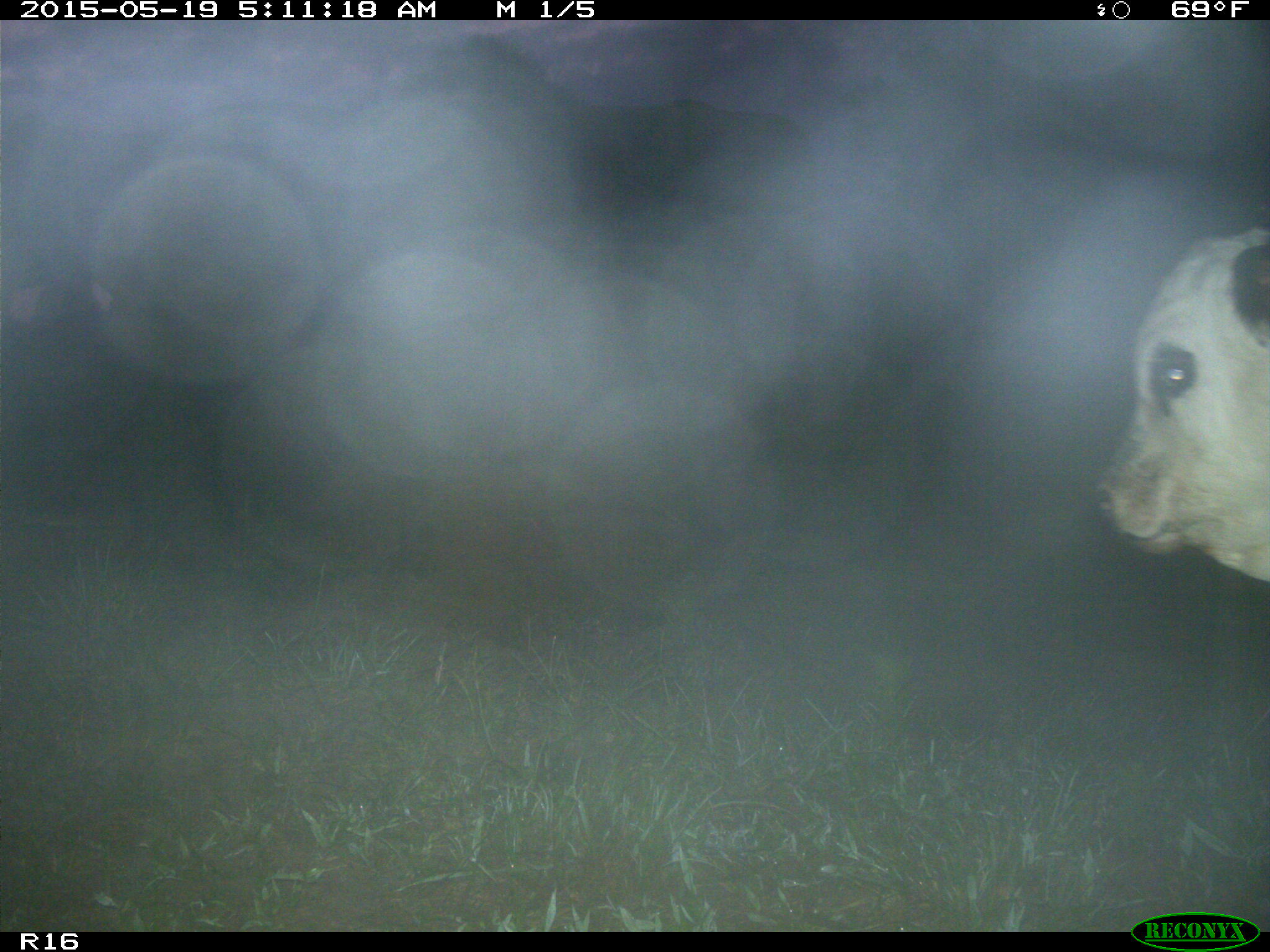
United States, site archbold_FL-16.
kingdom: Animalia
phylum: Chordata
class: Mammalia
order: Artiodactyla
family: Bovidae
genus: Bos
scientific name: Bos taurus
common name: domestic cow